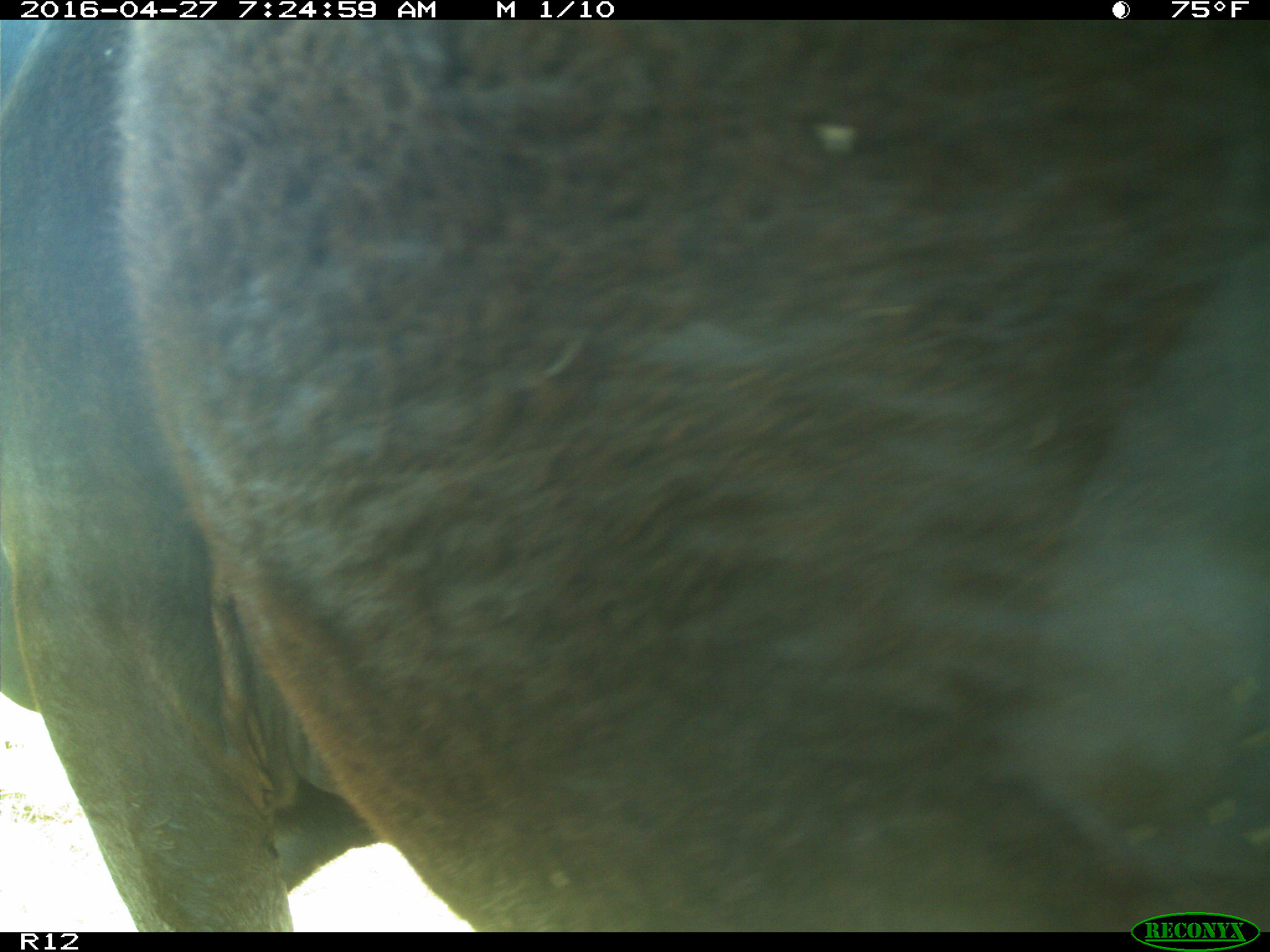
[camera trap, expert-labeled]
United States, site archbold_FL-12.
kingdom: Animalia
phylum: Chordata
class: Mammalia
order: Artiodactyla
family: Bovidae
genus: Bos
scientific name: Bos taurus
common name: domestic cow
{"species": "Bos taurus (domestic cow)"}